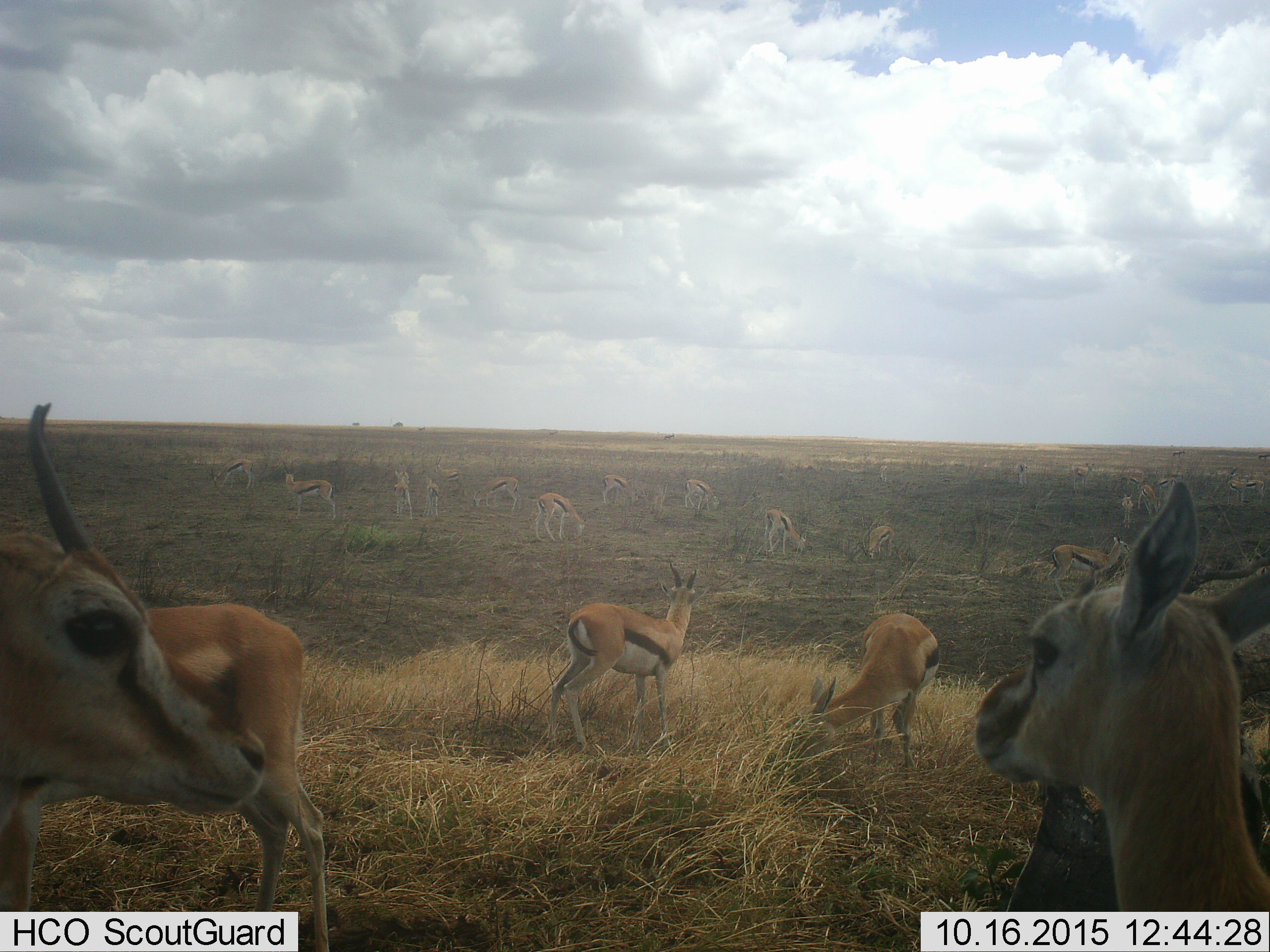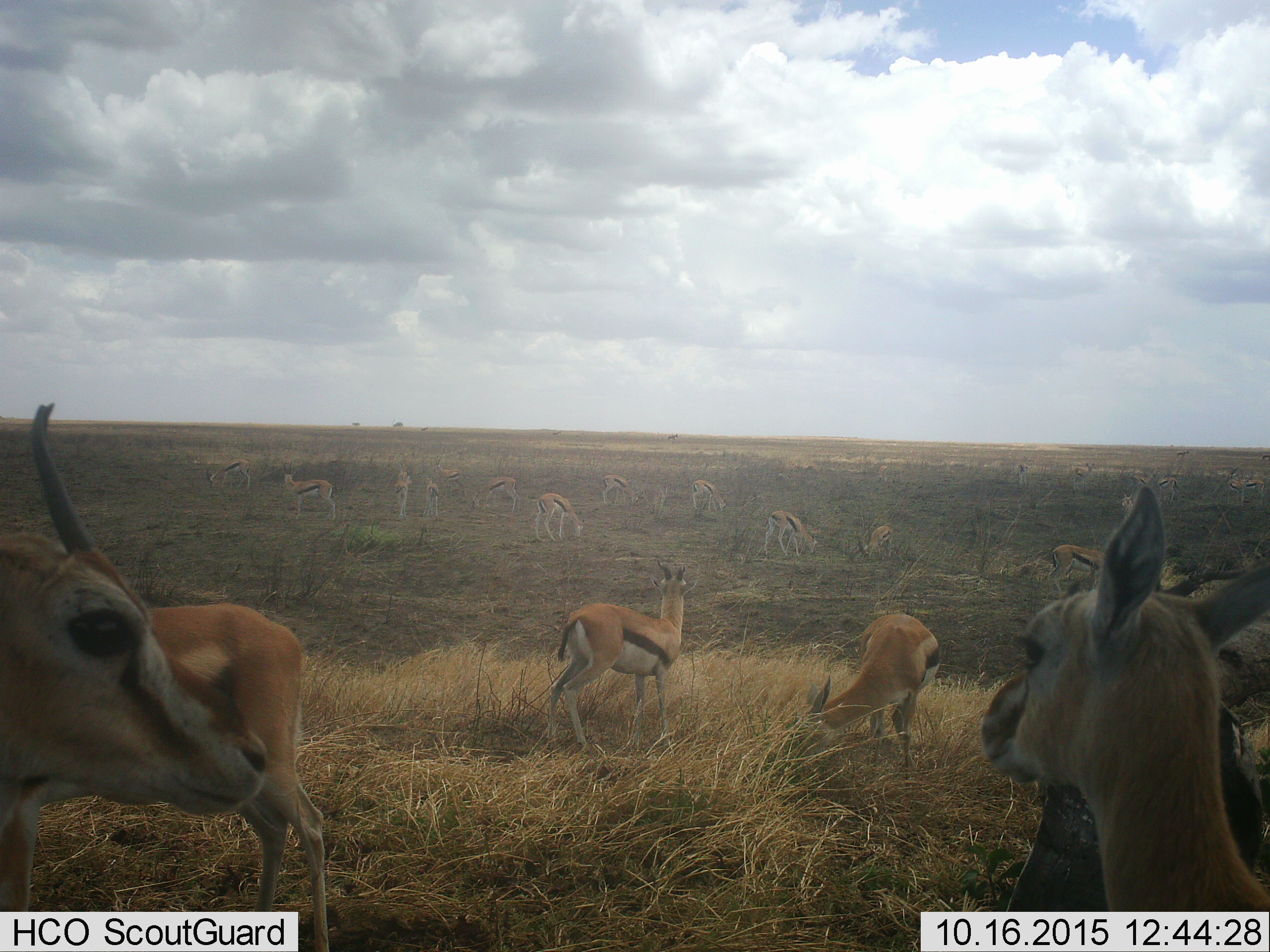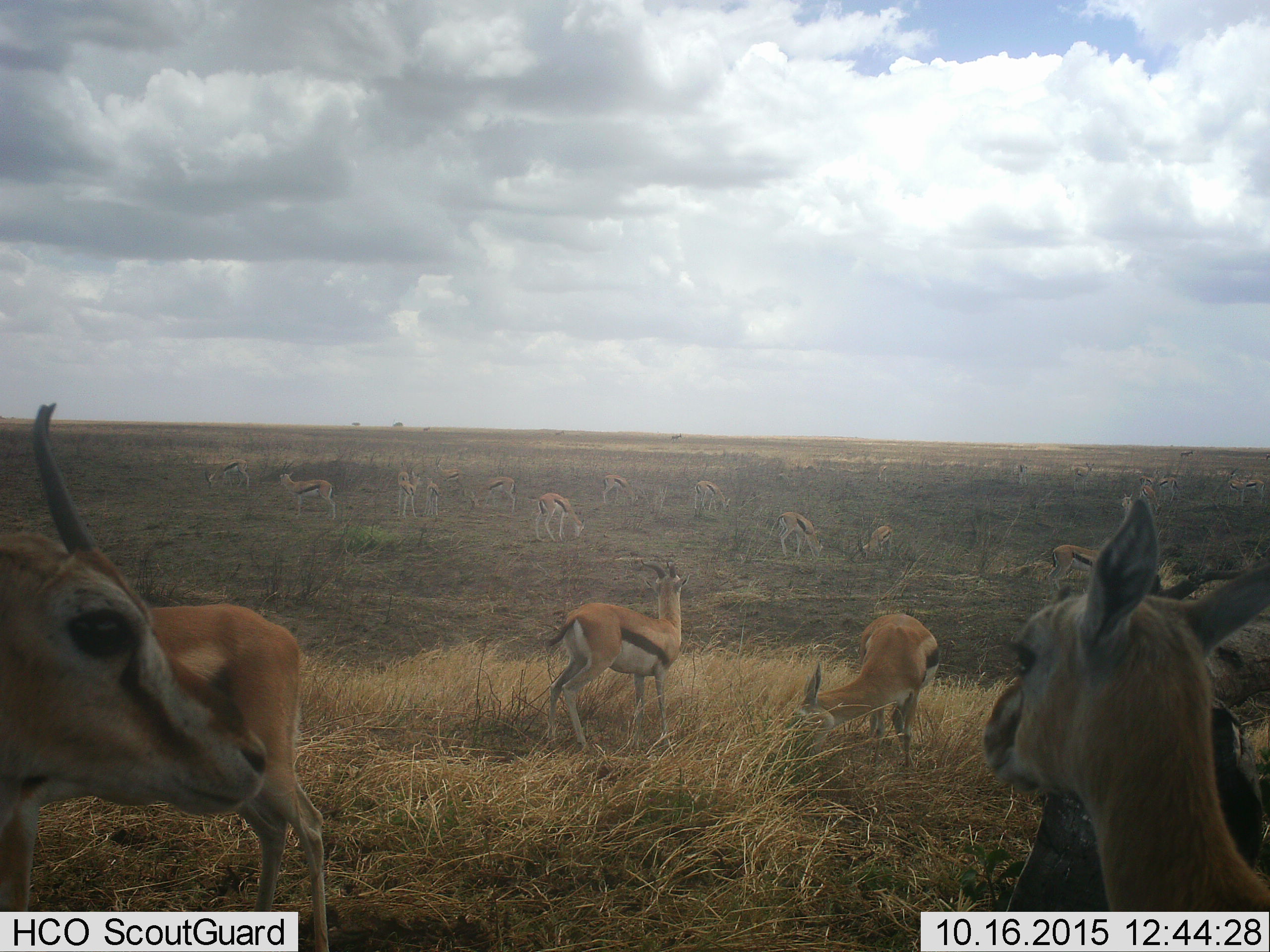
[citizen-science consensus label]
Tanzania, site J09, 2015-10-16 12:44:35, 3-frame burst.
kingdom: Animalia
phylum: Chordata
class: Mammalia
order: Artiodactyla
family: Bovidae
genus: Eudorcas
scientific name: Eudorcas thomsonii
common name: thomson's gazelle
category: gazellethomsons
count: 11-50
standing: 80%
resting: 20%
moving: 30%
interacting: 0%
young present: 20%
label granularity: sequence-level